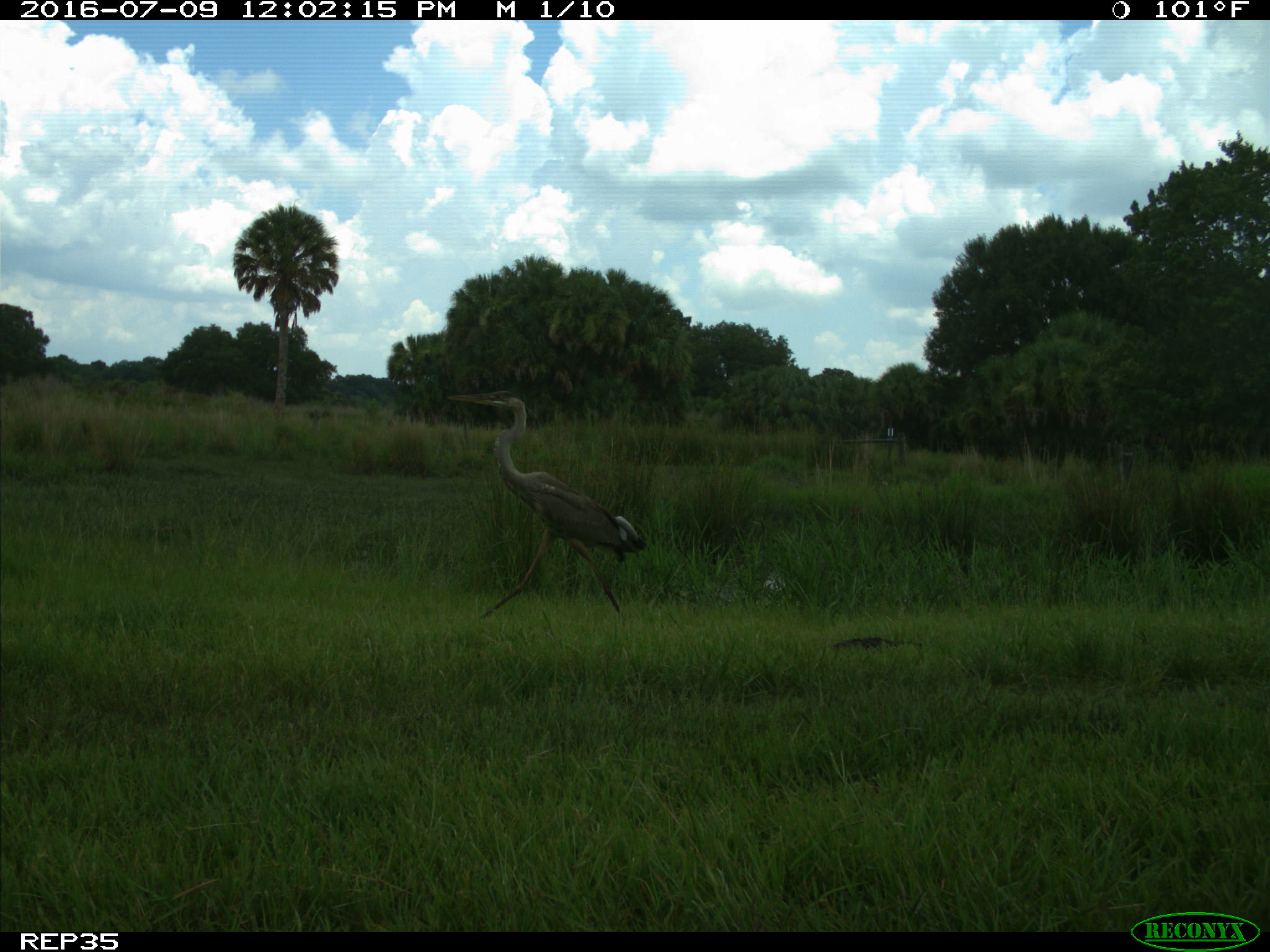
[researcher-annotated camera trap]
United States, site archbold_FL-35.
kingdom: Animalia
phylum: Chordata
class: Aves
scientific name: Aves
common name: birds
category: unidentified bird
Unidentified bird (birds) (Aves).